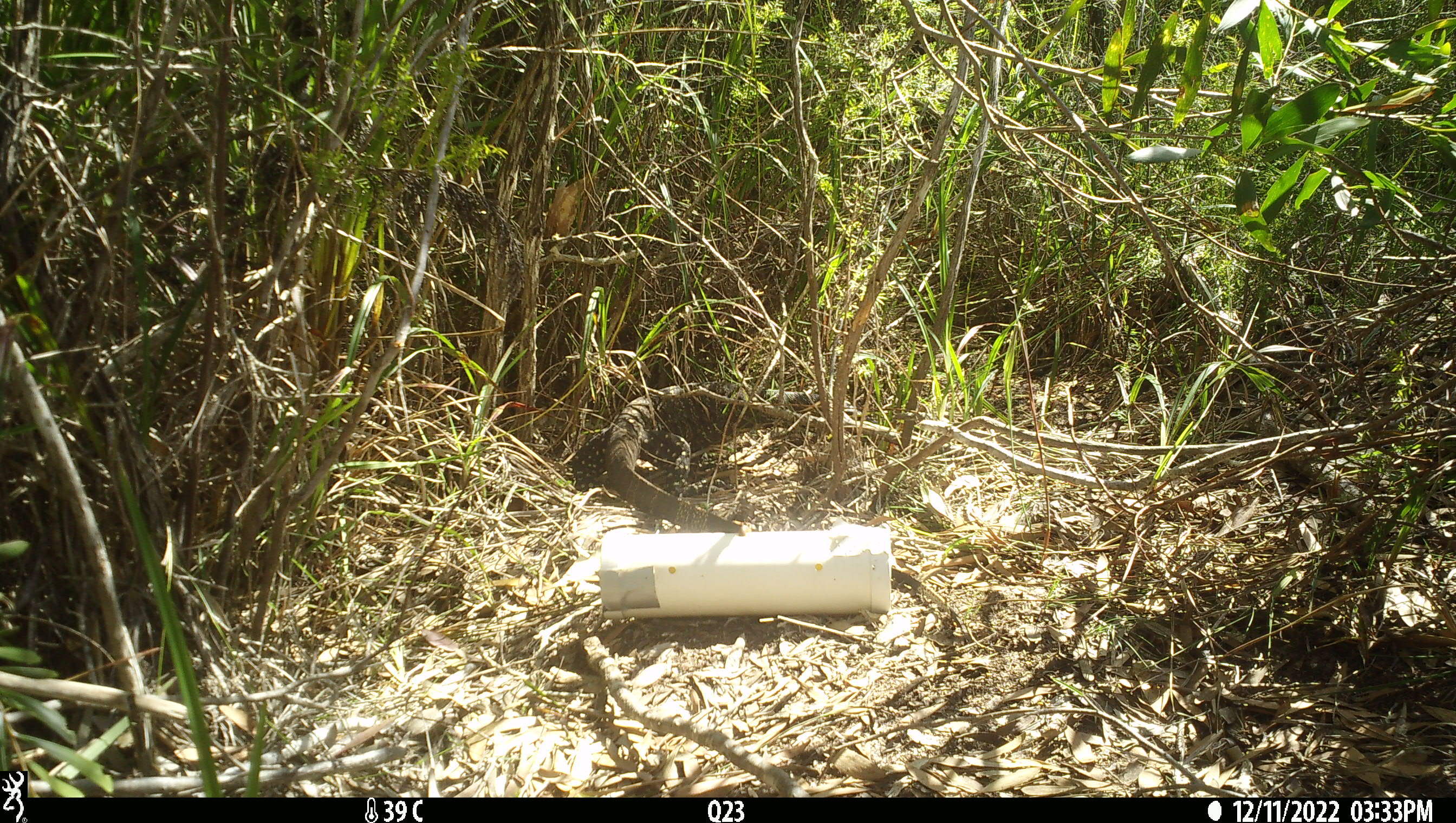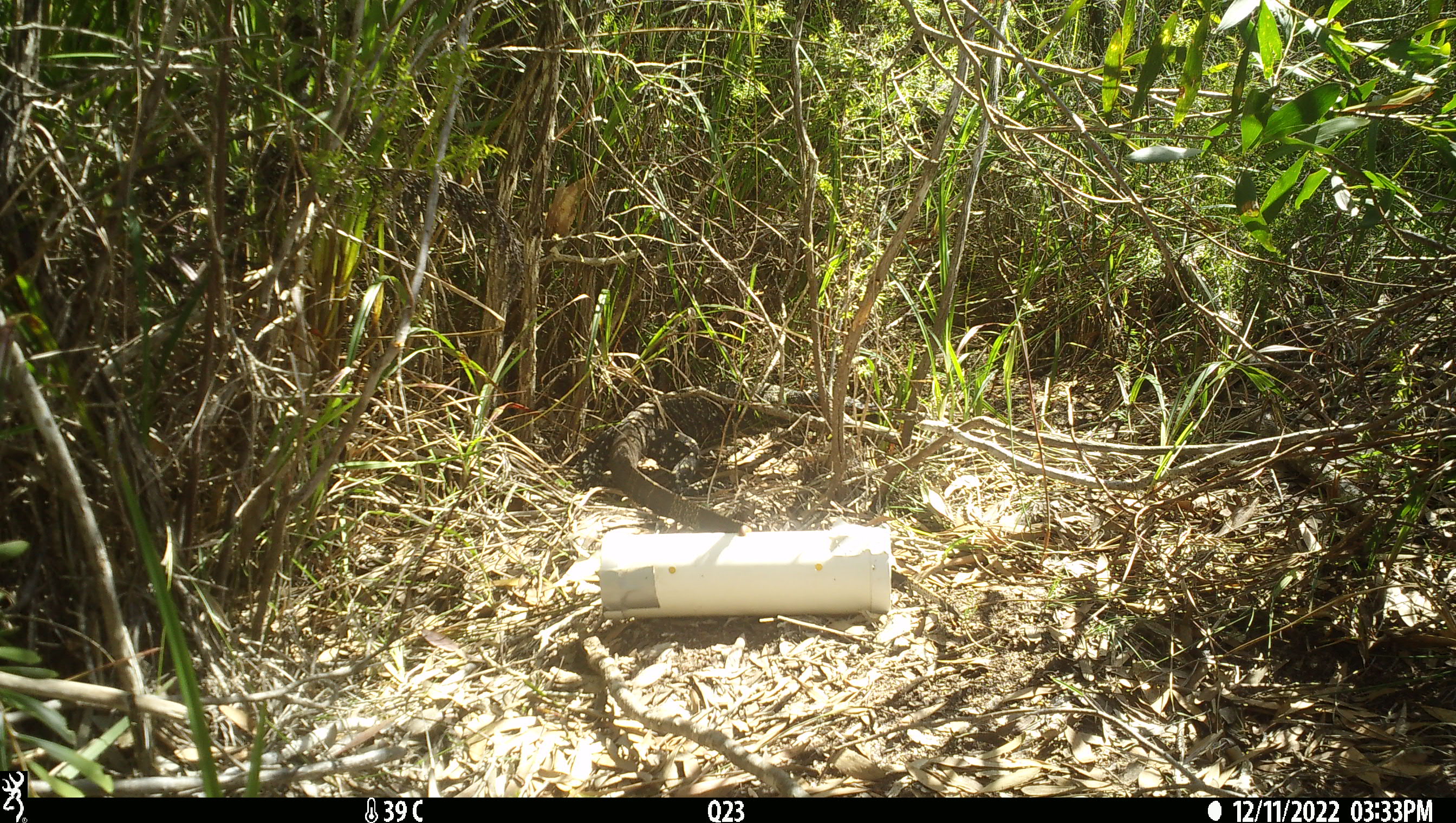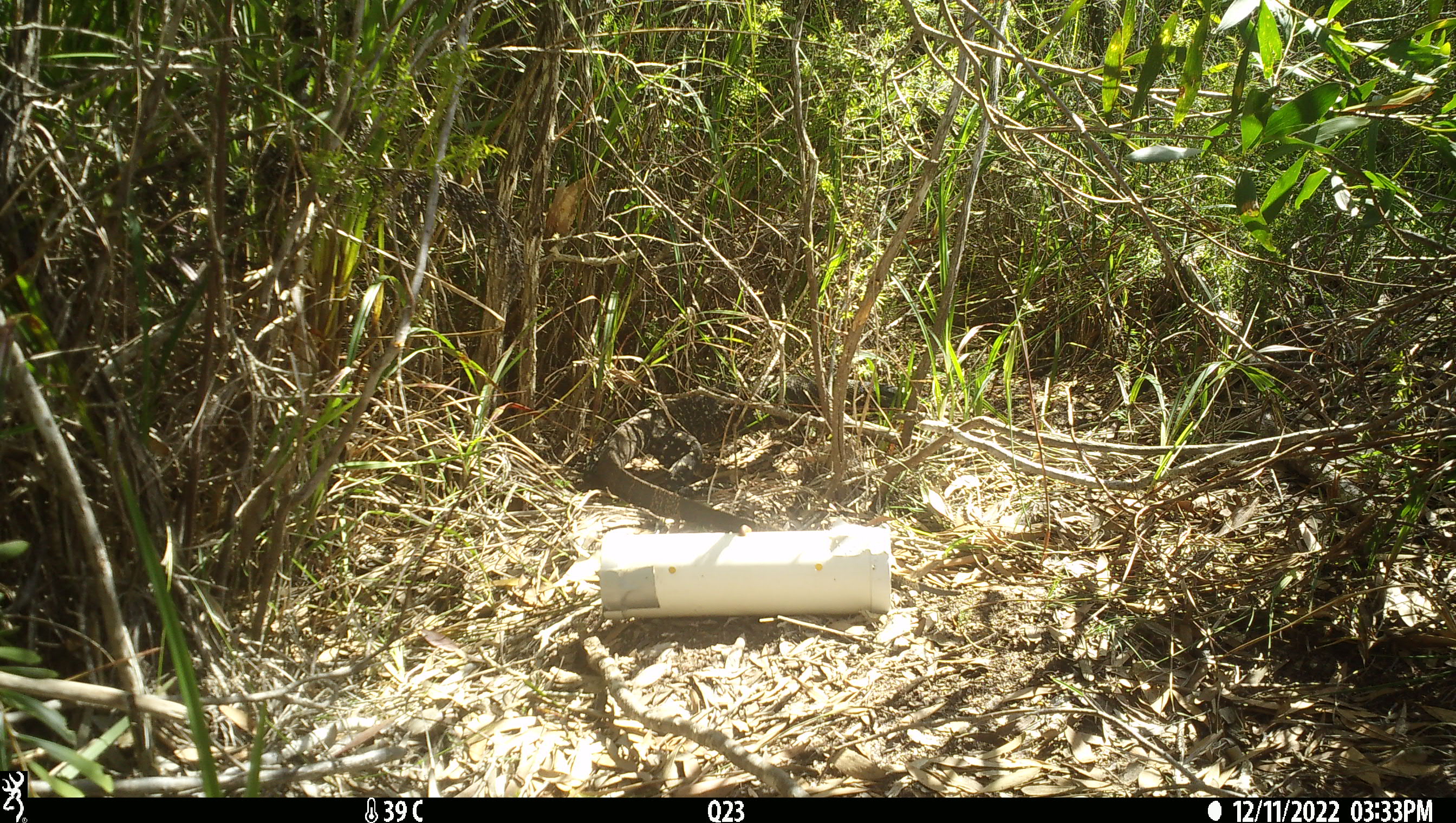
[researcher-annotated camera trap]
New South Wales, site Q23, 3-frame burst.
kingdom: Animalia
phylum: Chordata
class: Reptilia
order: Squamata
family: Varanidae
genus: Varanus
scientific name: Varanus varius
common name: lace monitor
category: goanna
Goanna (lace monitor) (Varanus varius).